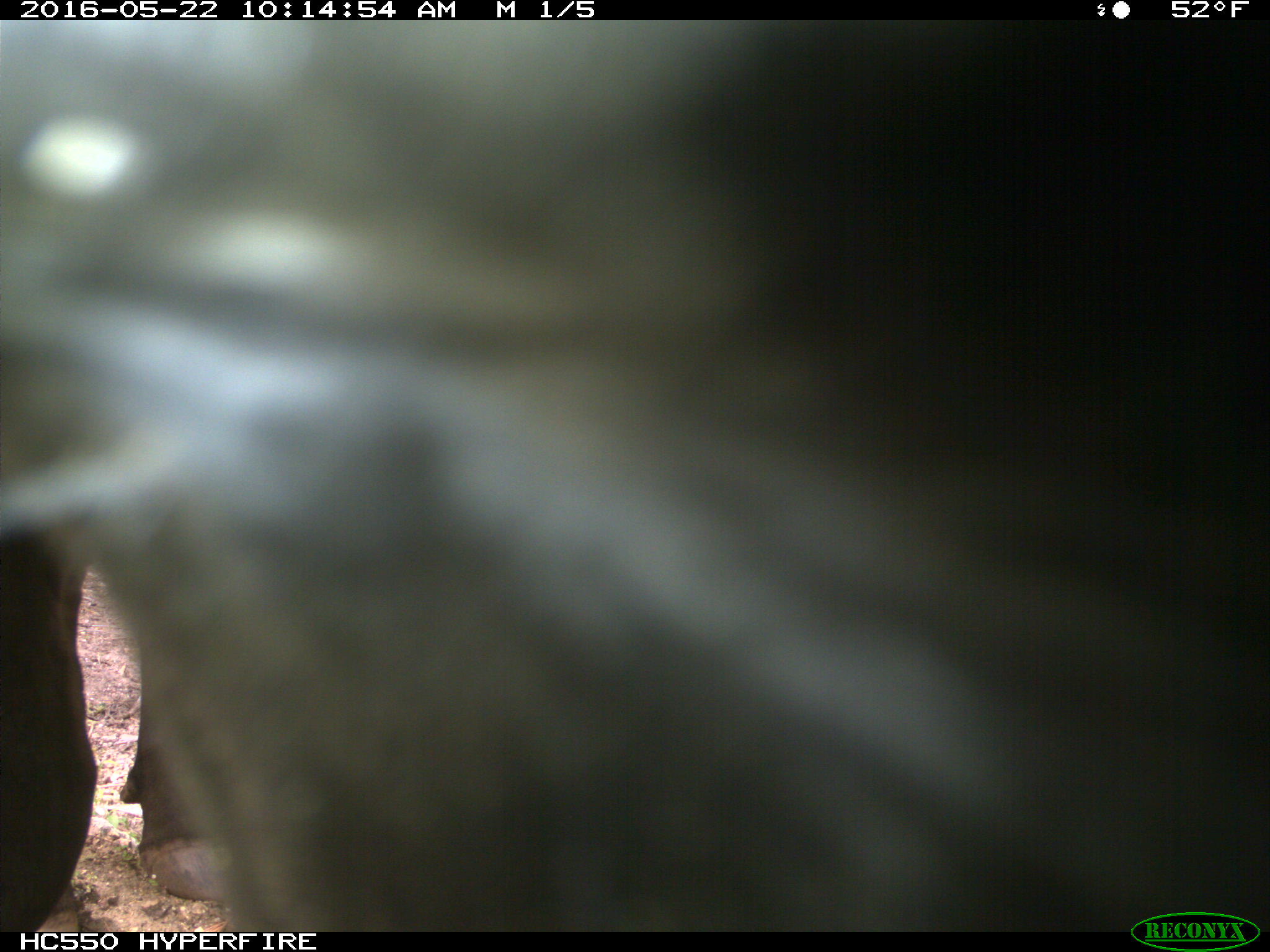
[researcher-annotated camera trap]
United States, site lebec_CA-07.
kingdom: Animalia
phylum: Chordata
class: Mammalia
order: Artiodactyla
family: Bovidae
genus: Bos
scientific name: Bos taurus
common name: domestic cow